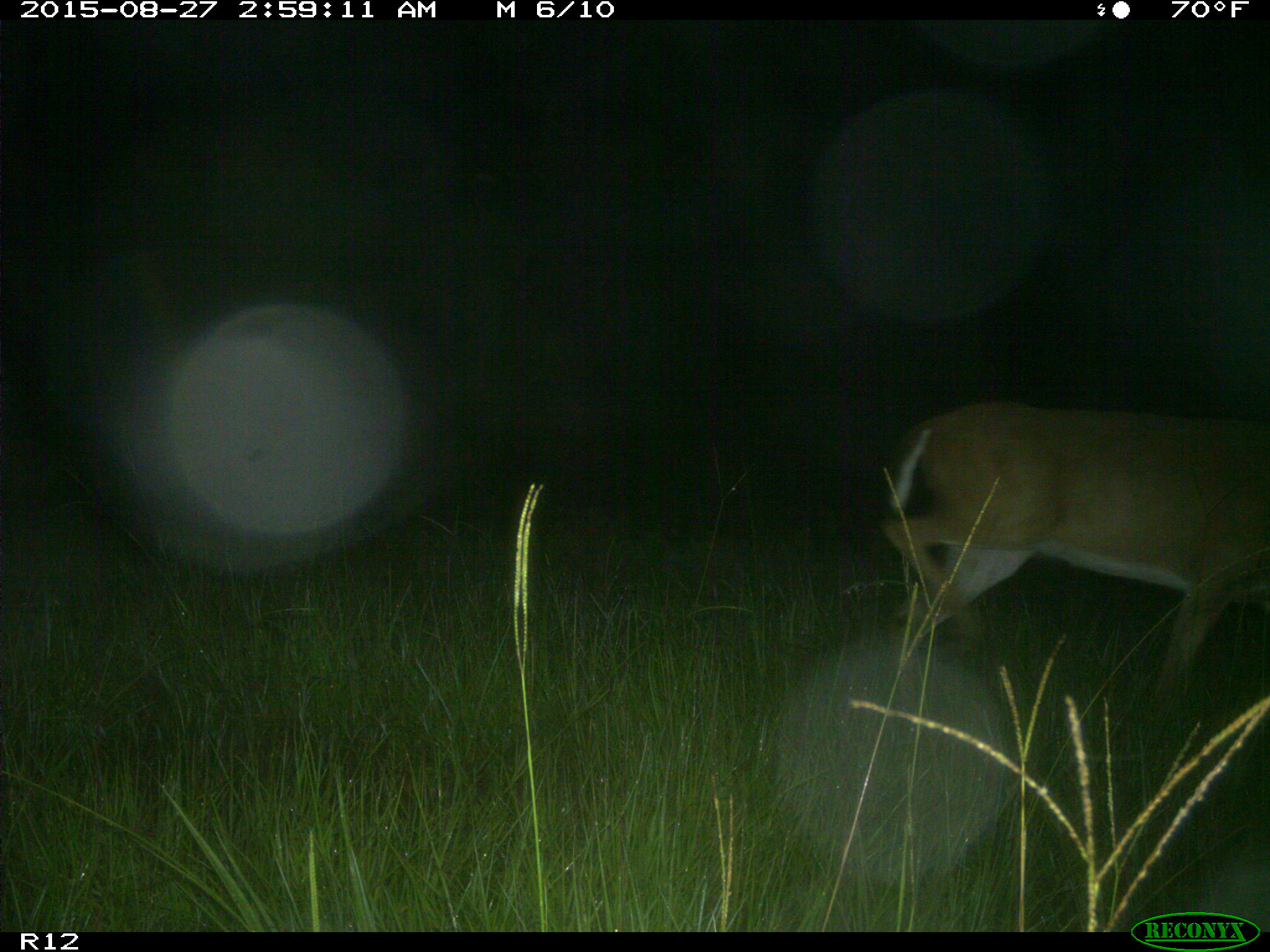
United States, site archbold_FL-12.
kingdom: Animalia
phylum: Chordata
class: Mammalia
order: Artiodactyla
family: Cervidae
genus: Odocoileus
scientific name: Odocoileus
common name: deer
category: unidentified deer